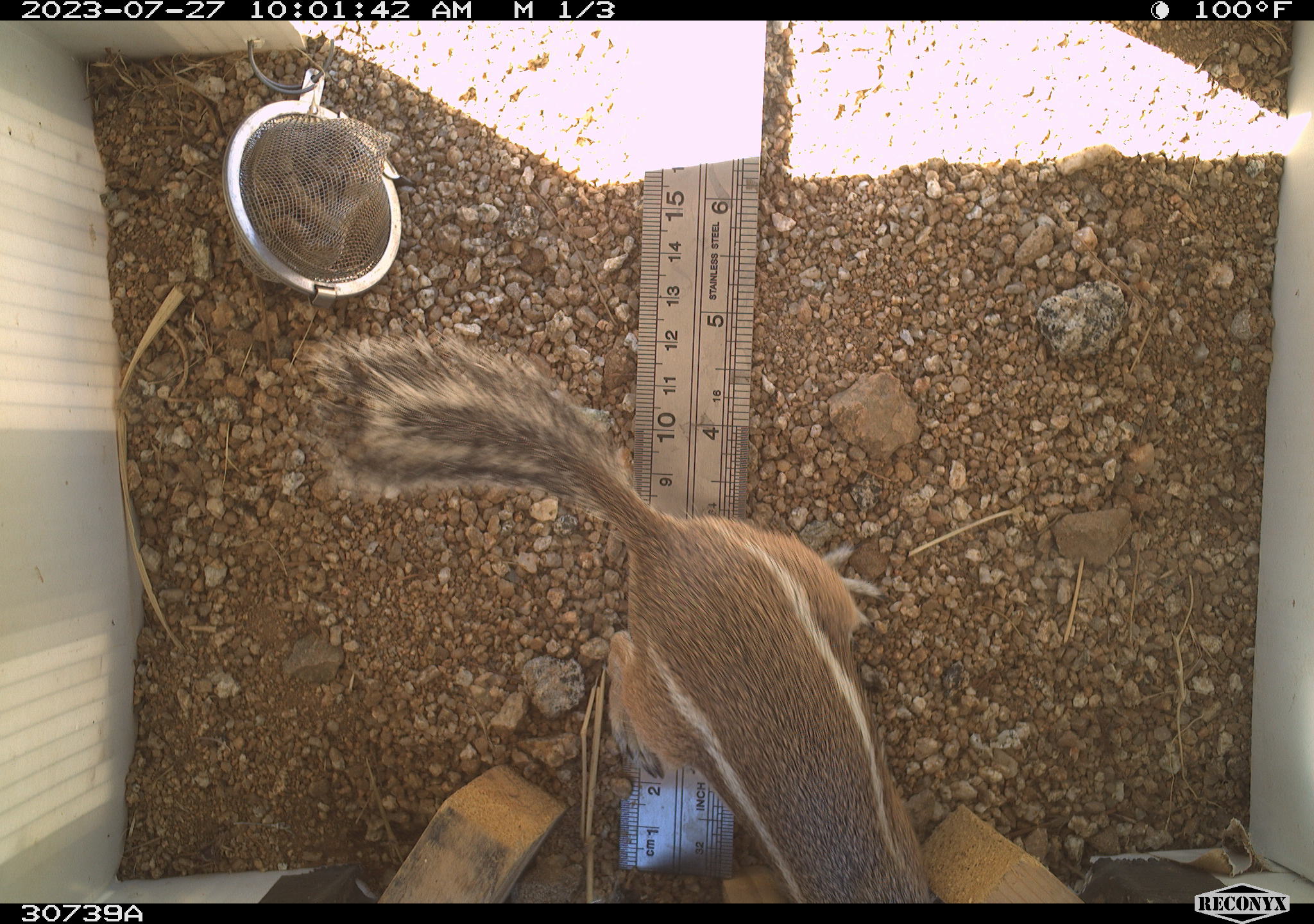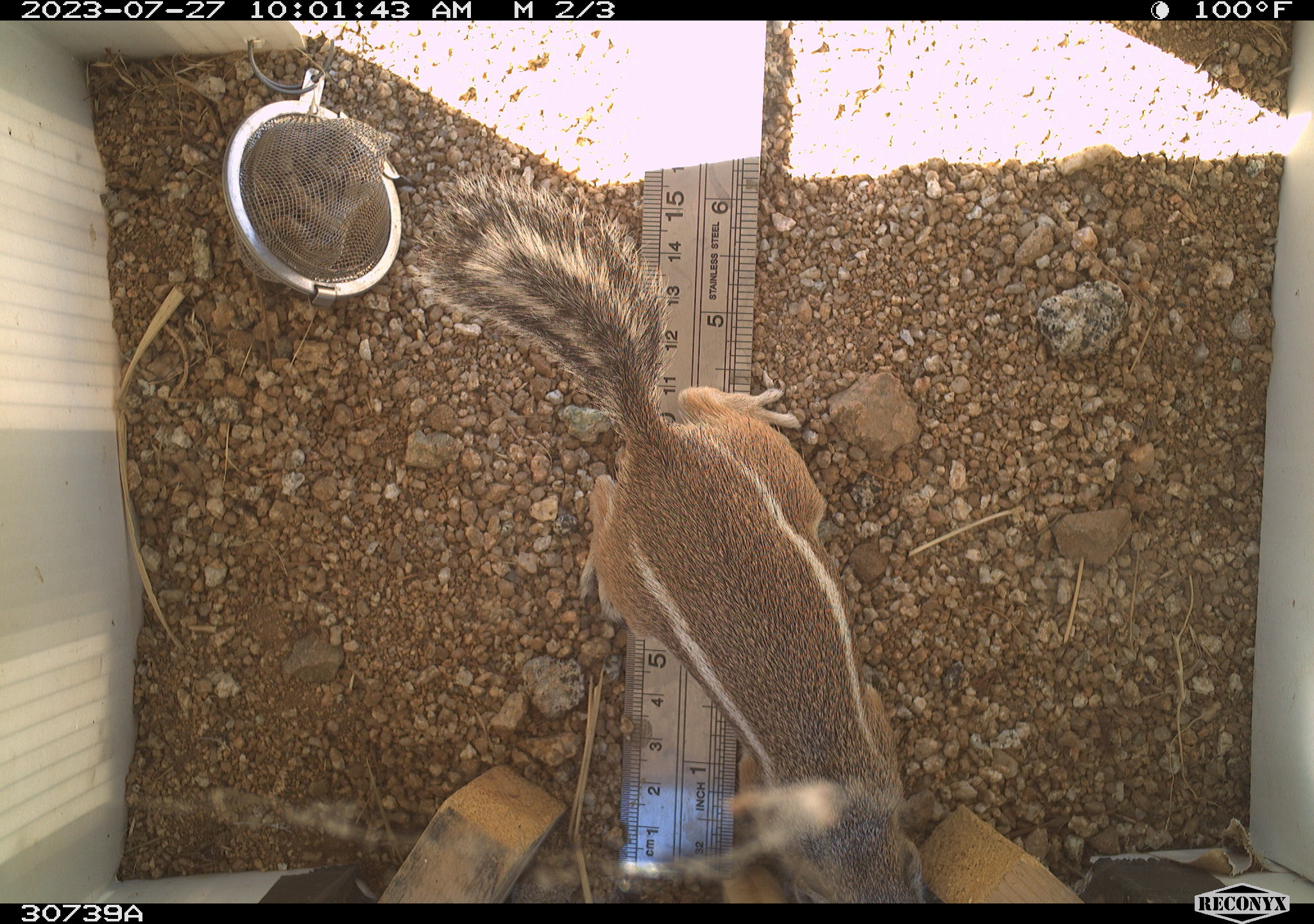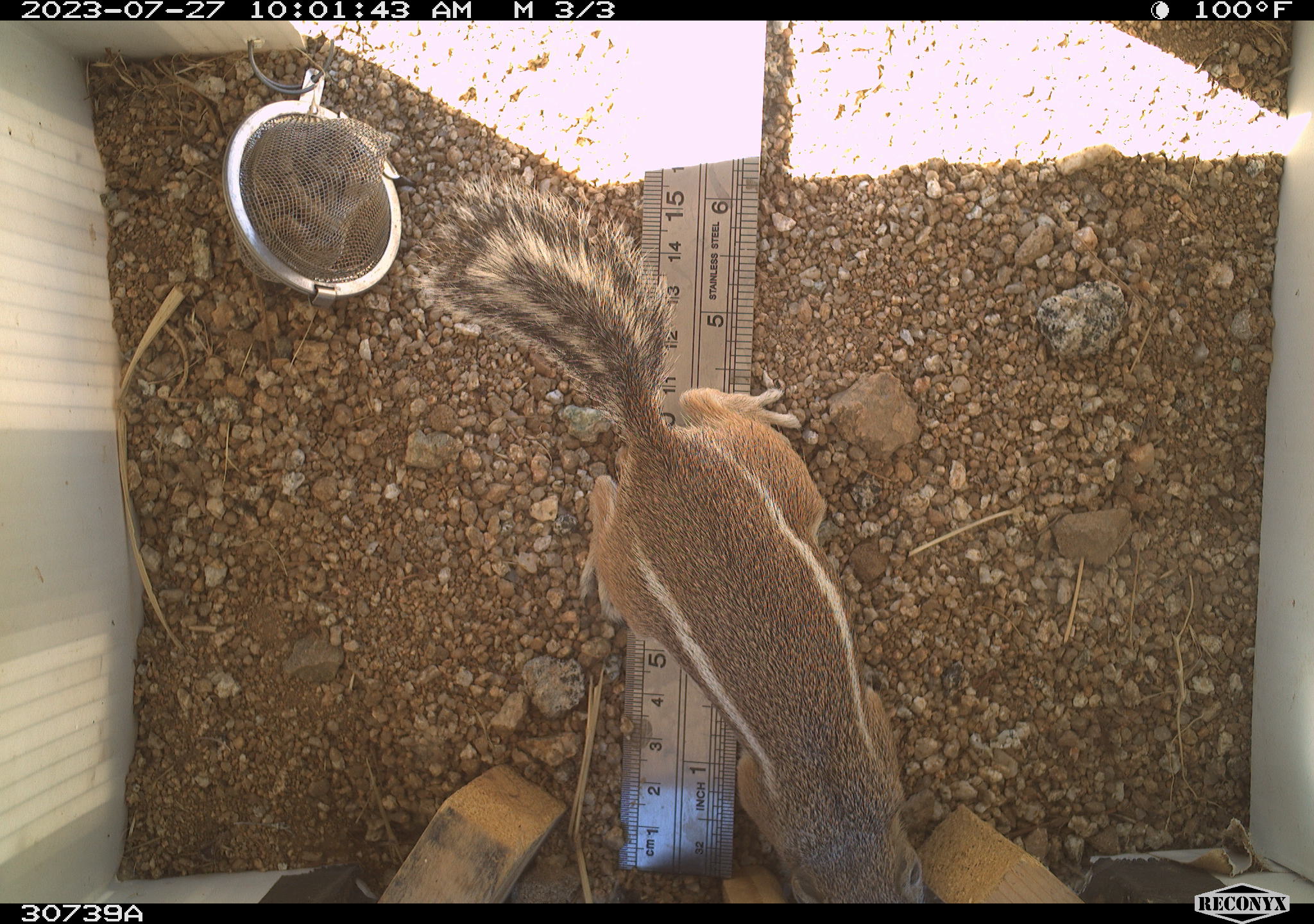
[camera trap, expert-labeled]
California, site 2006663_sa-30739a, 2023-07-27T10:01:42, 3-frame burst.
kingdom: Animalia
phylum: Chordata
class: Mammalia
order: Rodentia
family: Sciuridae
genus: Ammospermophilus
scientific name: Ammospermophilus leucurus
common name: white-tailed antelope squirrel